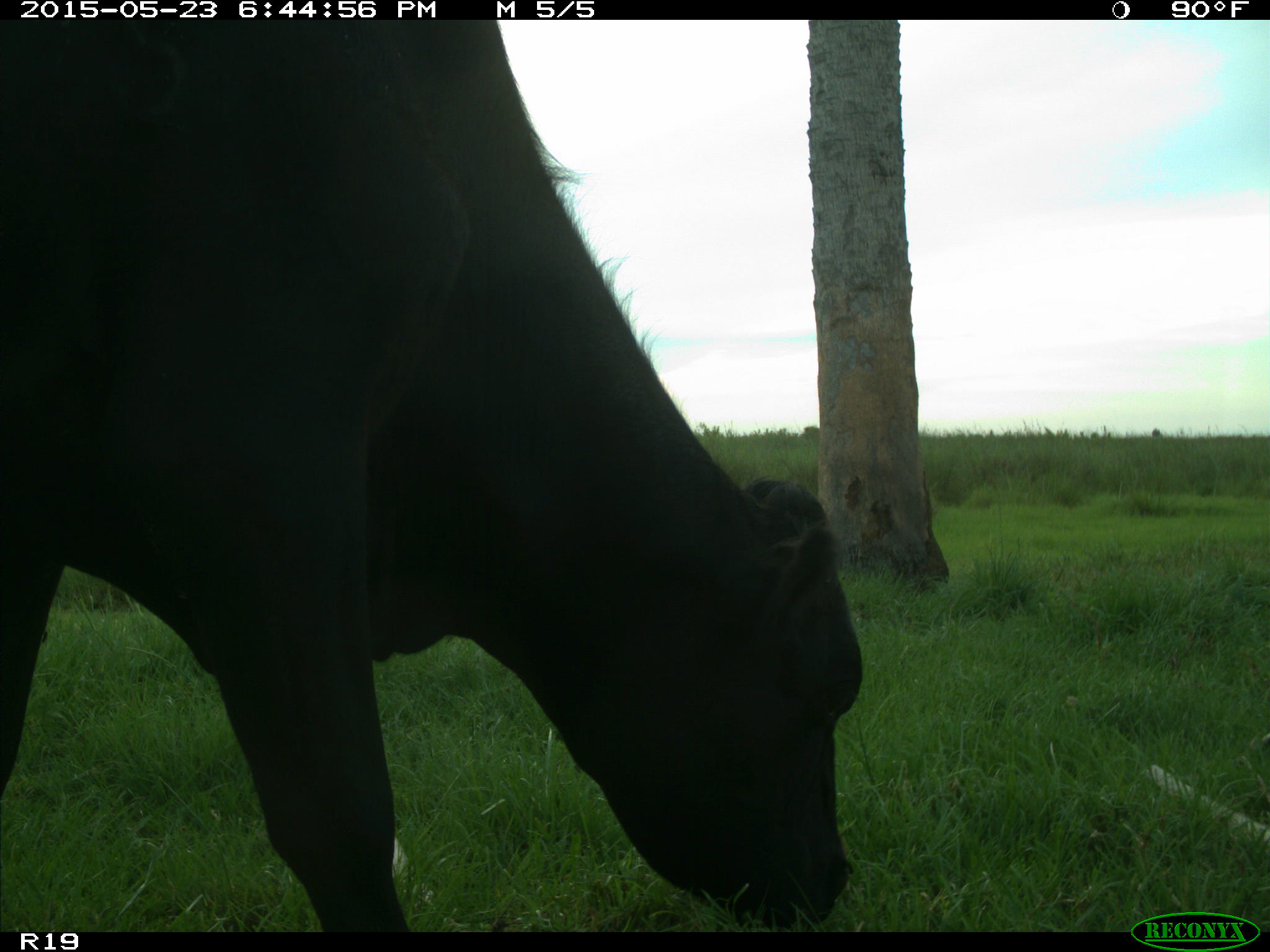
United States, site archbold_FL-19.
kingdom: Animalia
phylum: Chordata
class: Mammalia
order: Artiodactyla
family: Bovidae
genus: Bos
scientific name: Bos taurus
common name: domestic cow